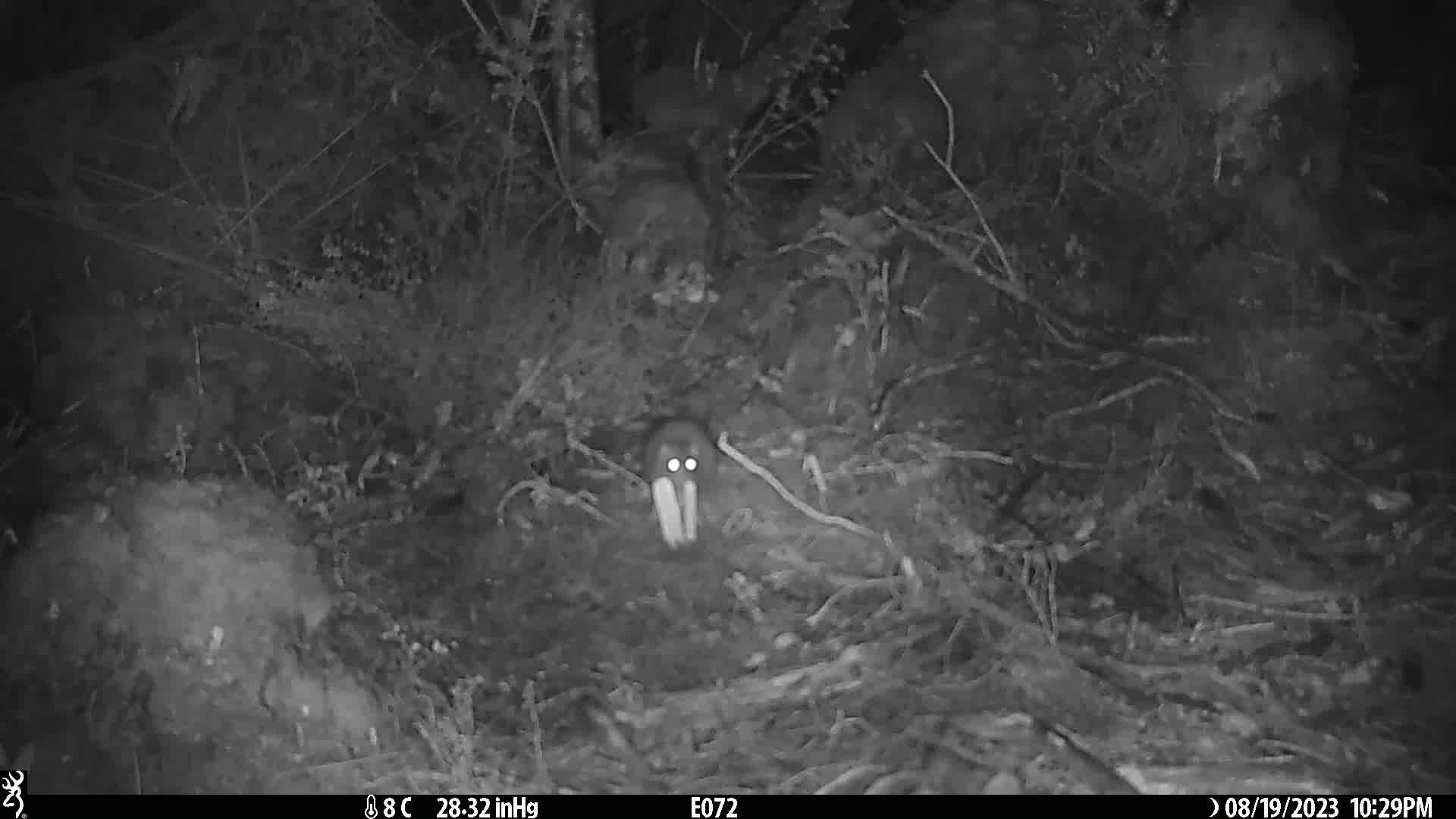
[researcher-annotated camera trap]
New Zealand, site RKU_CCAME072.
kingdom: Animalia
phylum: Chordata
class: Mammalia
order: Rodentia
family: Muridae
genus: Rattus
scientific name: Rattus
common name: rat